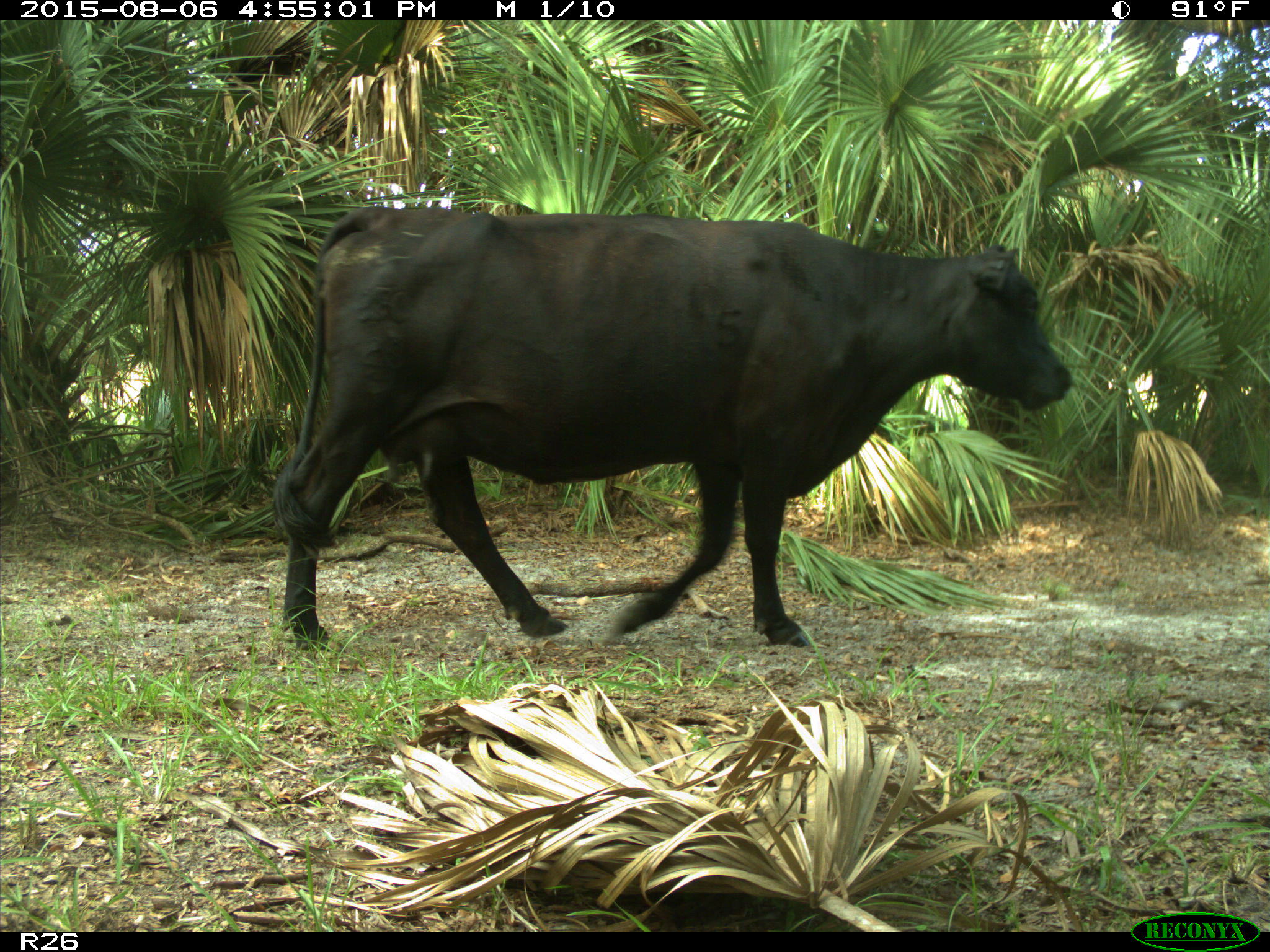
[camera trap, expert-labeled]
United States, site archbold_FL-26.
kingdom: Animalia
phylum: Chordata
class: Mammalia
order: Artiodactyla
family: Bovidae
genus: Bos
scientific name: Bos taurus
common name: domestic cow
Bos taurus (domestic cow).